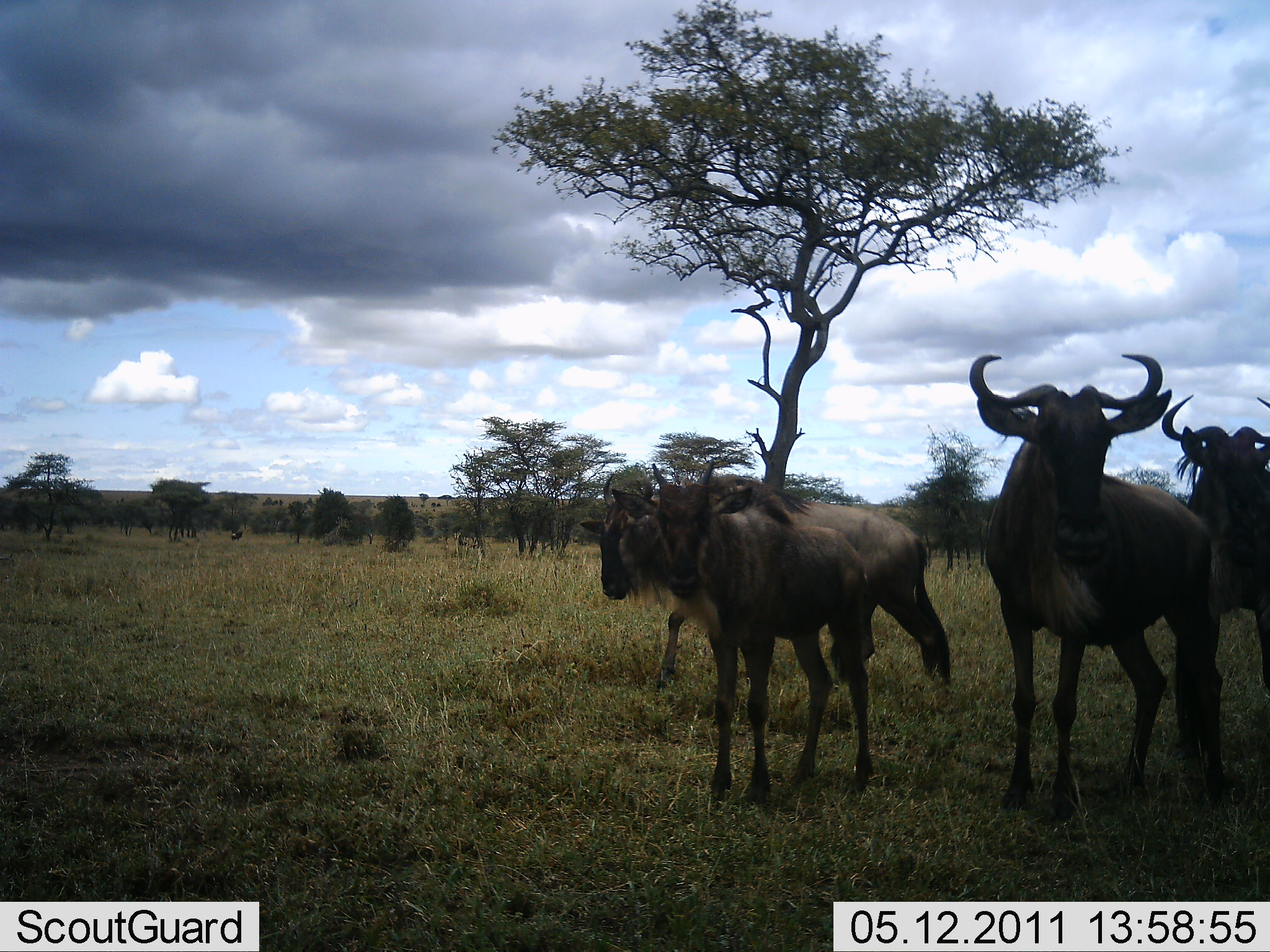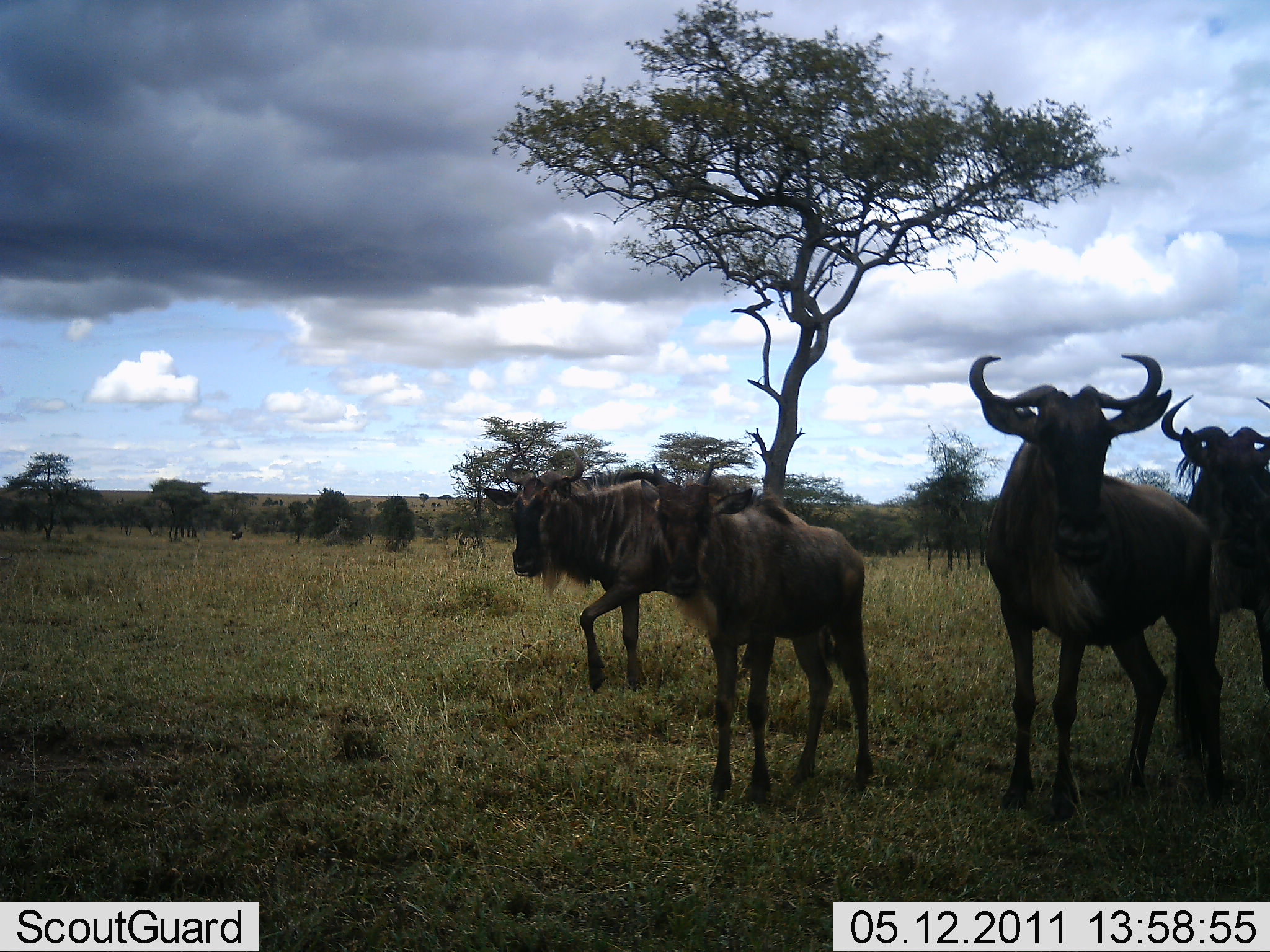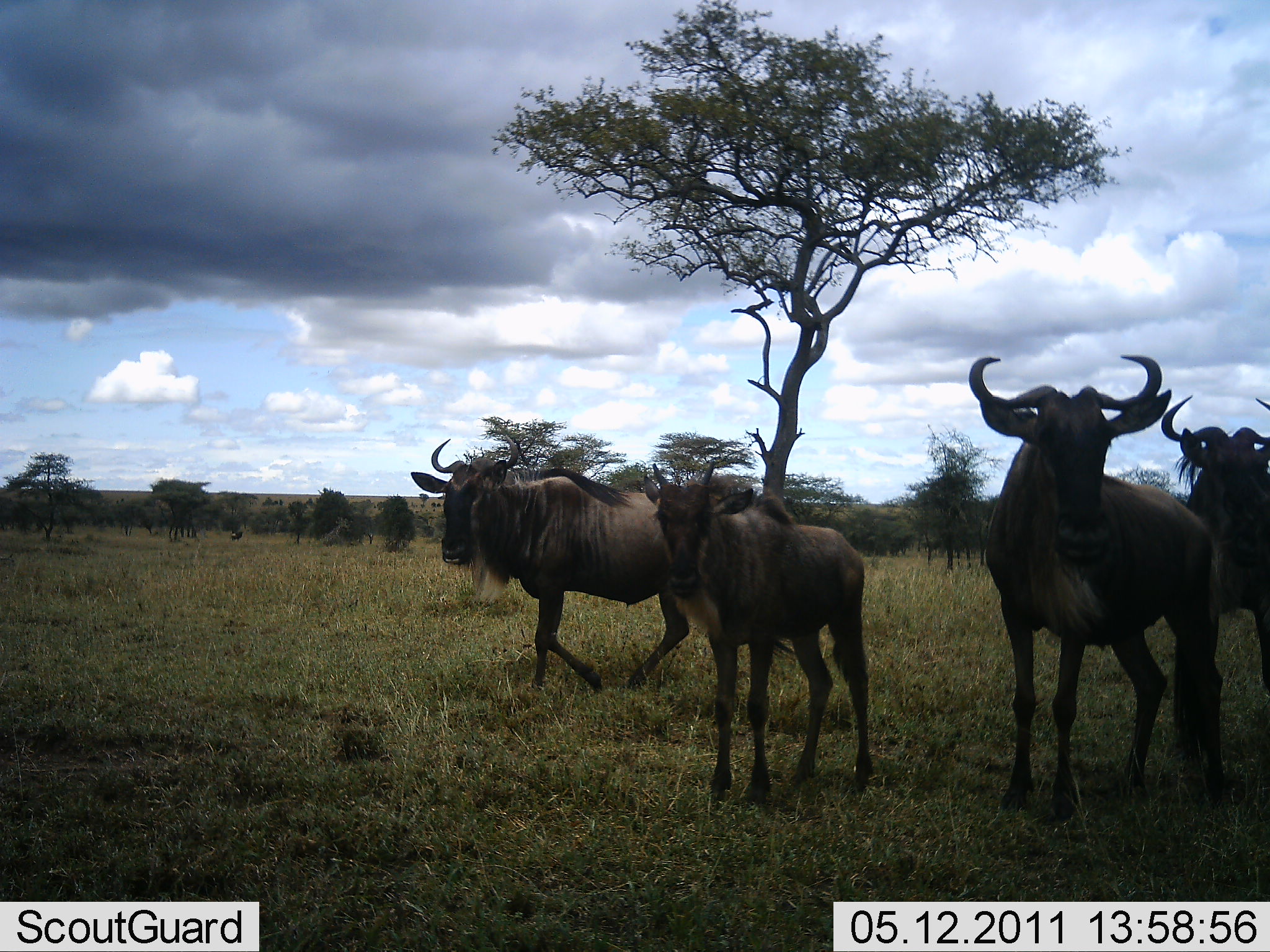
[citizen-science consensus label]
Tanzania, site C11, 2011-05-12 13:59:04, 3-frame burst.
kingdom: Animalia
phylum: Chordata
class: Mammalia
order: Artiodactyla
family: Bovidae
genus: Connochaetes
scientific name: Connochaetes taurinus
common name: blue wildebeest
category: wildebeest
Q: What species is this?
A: Wildebeest (blue wildebeest) (Connochaetes taurinus).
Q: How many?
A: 4.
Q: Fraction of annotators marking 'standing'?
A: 82%.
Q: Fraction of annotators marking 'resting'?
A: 0%.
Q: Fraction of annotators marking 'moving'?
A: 64%.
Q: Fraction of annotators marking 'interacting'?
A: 0%.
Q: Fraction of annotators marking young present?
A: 36%.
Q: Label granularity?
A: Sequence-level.